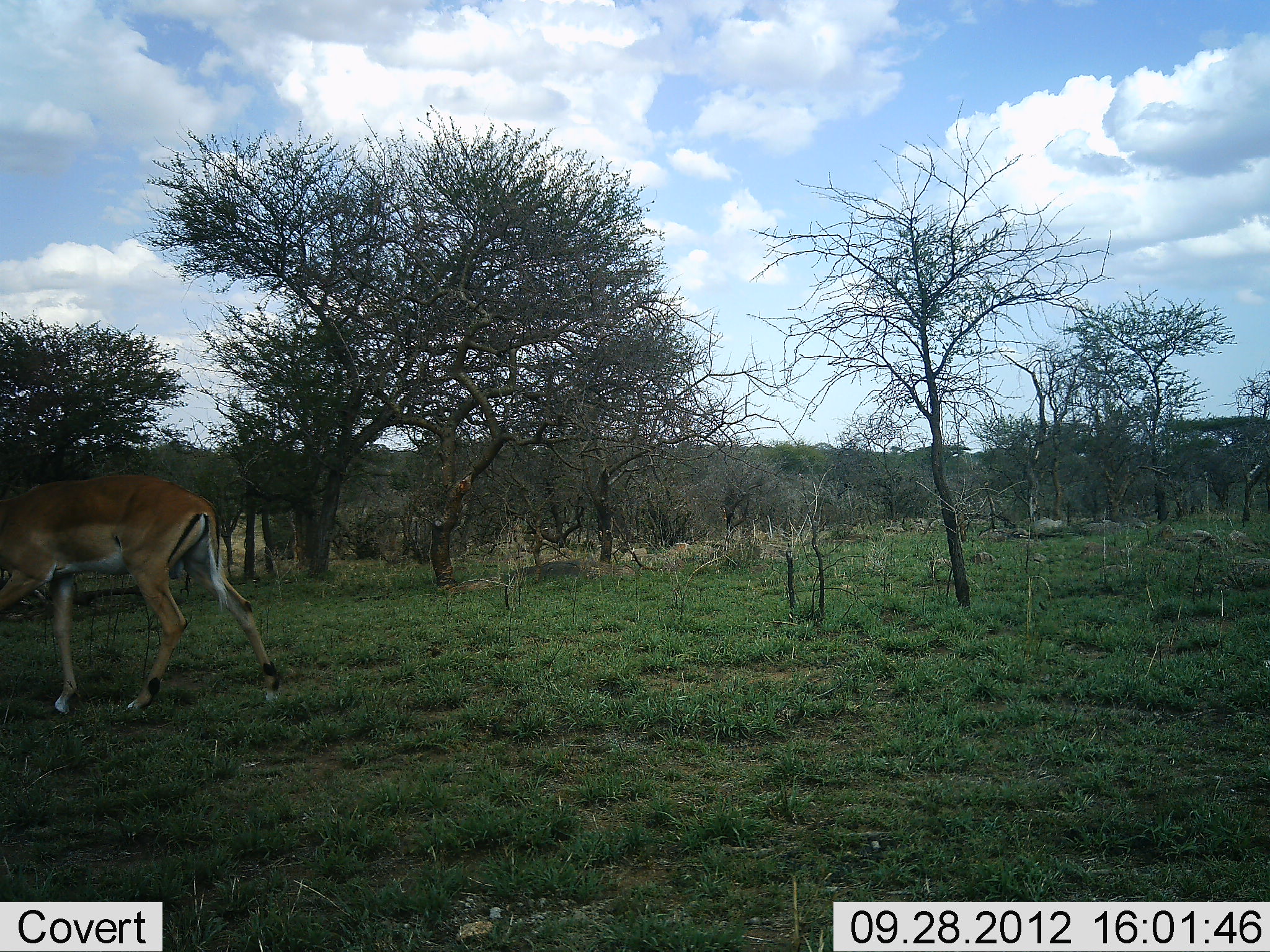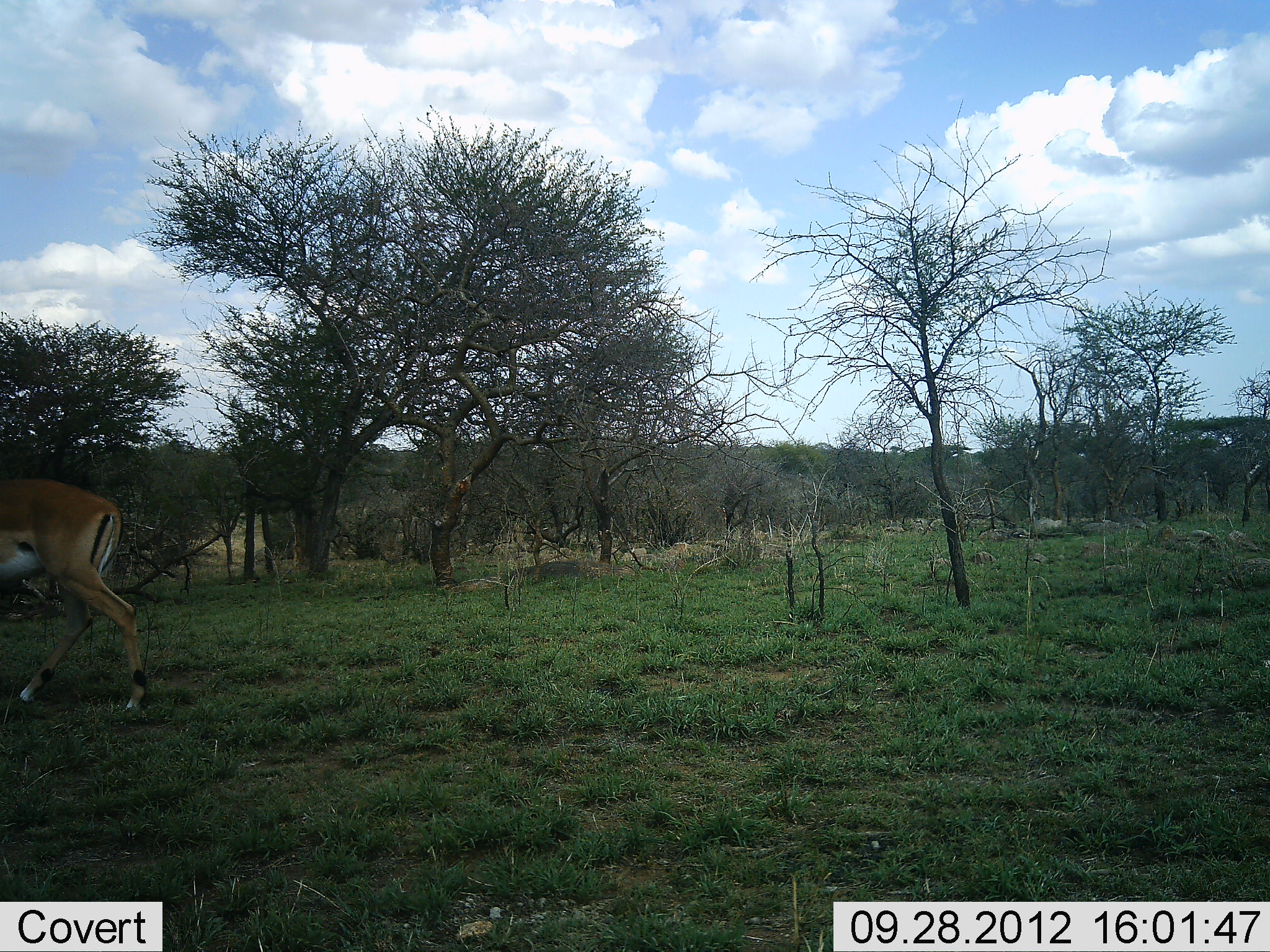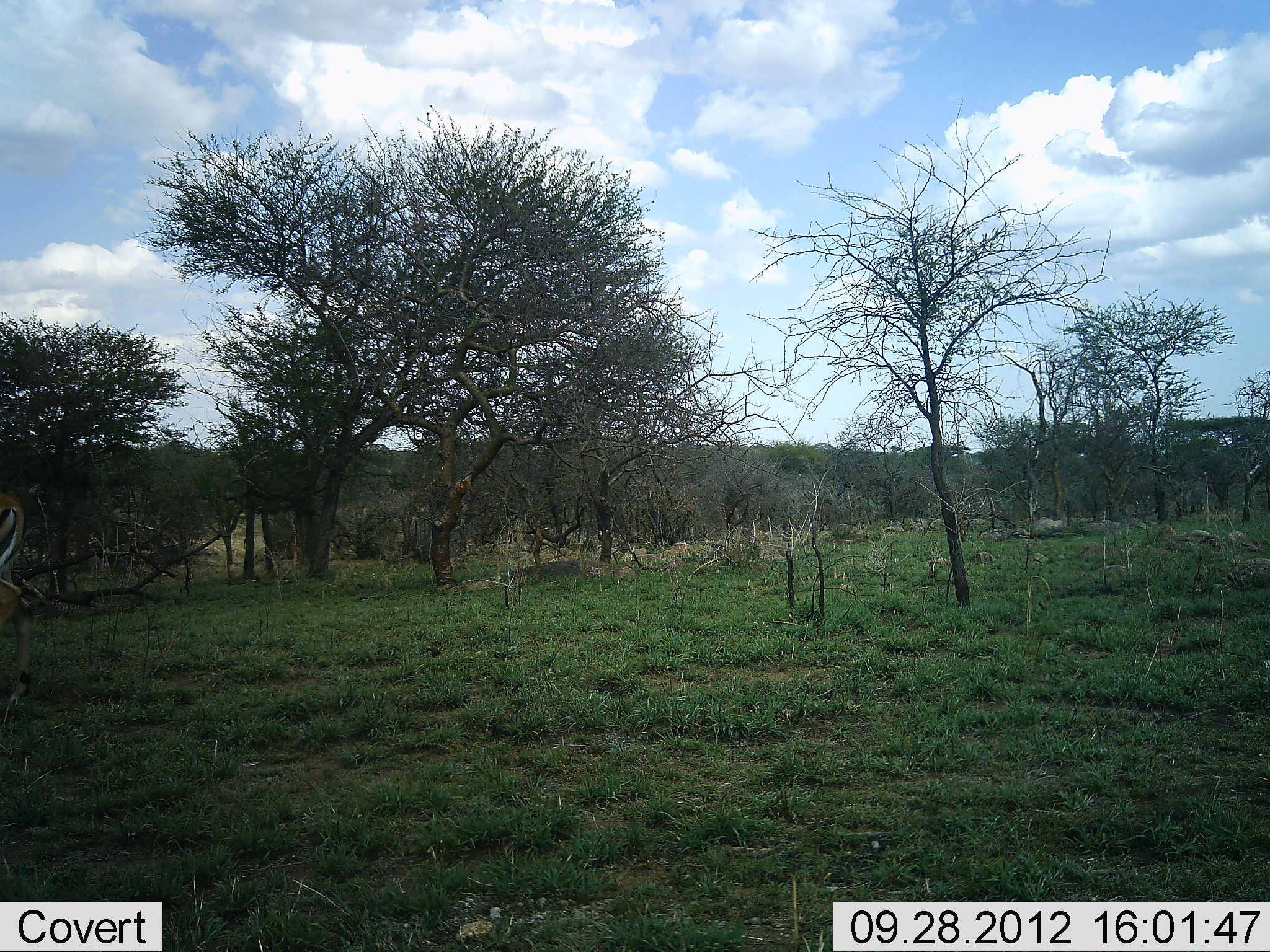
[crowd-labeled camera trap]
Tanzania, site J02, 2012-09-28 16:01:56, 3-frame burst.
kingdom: Animalia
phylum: Chordata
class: Mammalia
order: Artiodactyla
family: Bovidae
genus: Aepyceros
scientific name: Aepyceros melampus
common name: impala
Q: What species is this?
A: Impala (Aepyceros melampus).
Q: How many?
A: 1.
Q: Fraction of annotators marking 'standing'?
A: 0%.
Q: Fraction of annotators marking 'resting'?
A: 0%.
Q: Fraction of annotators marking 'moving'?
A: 100%.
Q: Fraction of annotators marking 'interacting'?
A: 0%.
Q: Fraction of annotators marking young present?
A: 0%.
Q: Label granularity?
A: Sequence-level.